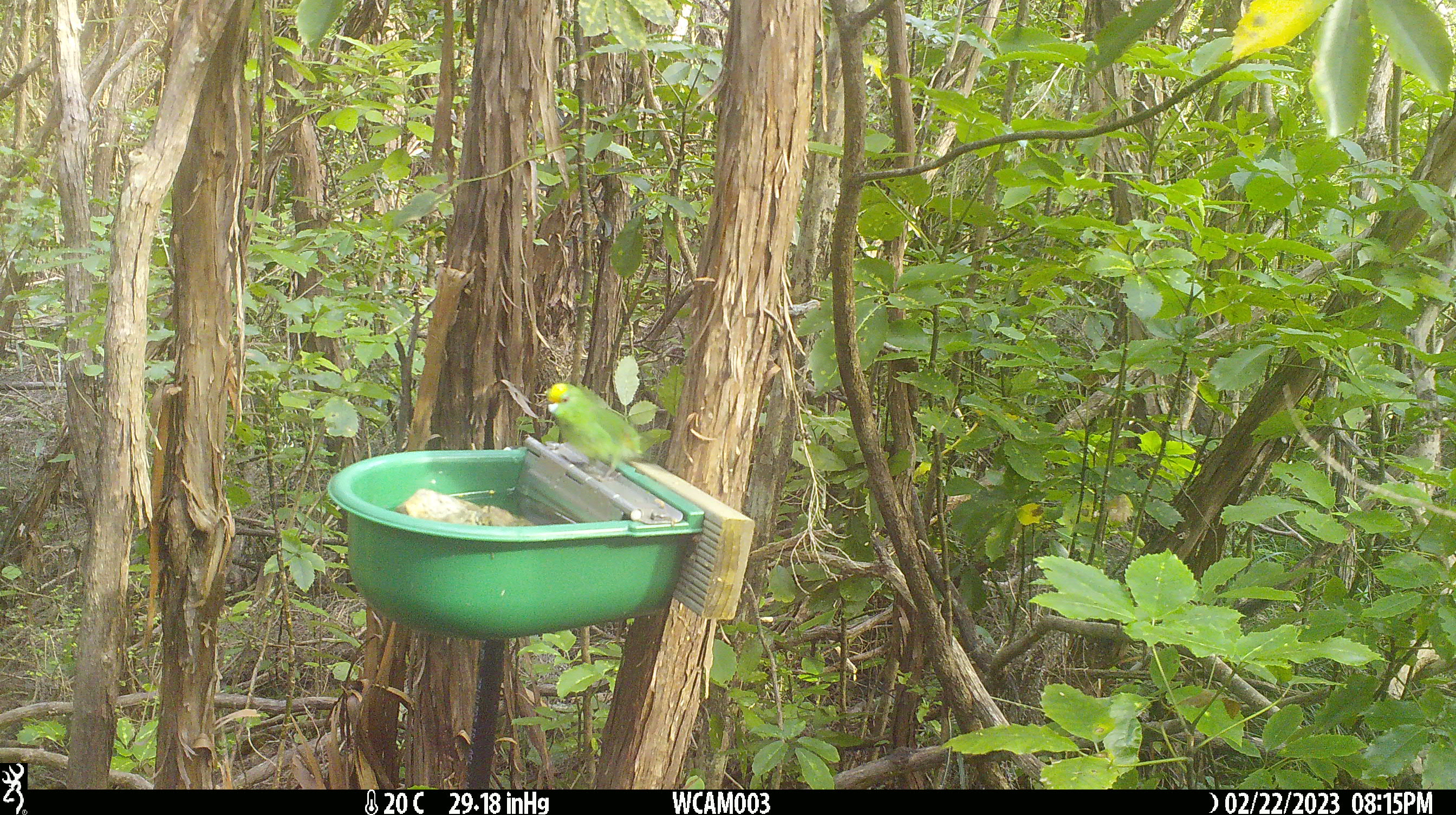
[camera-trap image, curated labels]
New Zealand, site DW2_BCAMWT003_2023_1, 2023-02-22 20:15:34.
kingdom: Animalia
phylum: Chordata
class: Aves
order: Psittaciformes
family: Psittaculidae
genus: Cyanoramphus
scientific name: Cyanoramphus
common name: parakeet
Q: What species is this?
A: Parakeet (Cyanoramphus).